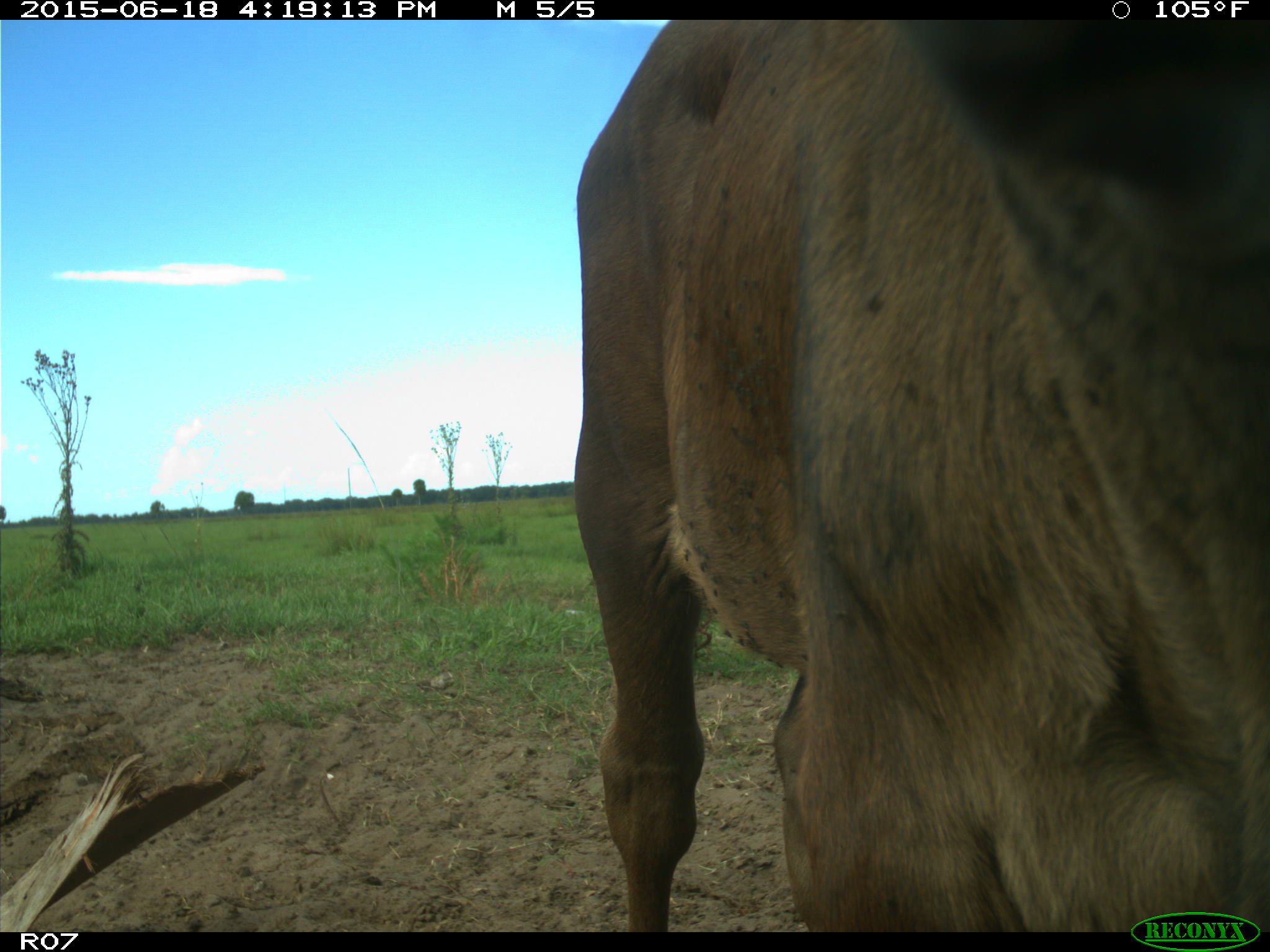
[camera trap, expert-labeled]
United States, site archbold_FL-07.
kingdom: Animalia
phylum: Chordata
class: Mammalia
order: Artiodactyla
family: Bovidae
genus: Bos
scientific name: Bos taurus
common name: domestic cow